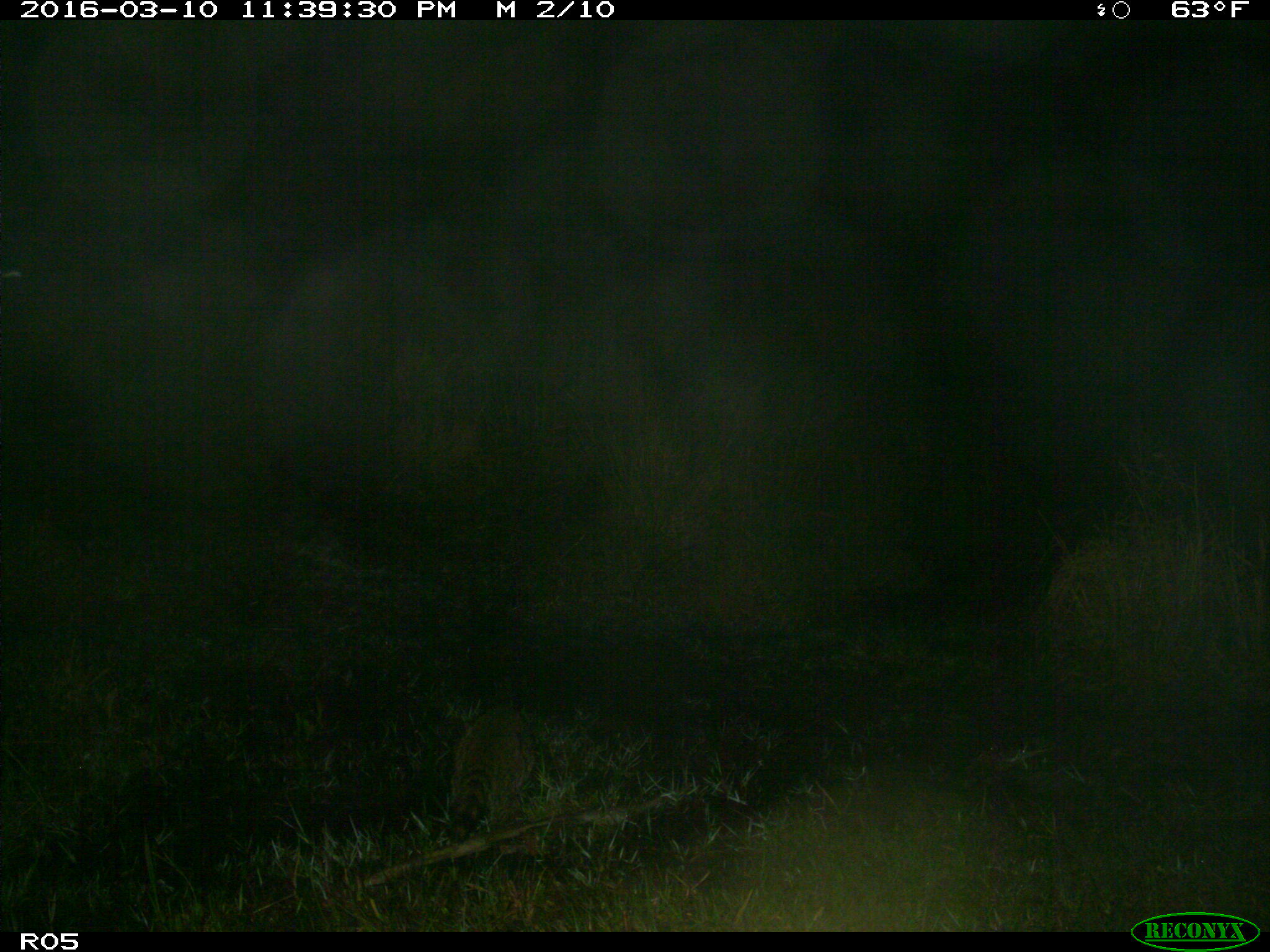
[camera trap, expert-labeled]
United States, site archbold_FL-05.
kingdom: Animalia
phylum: Chordata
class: Mammalia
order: Carnivora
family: Procyonidae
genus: Procyon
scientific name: Procyon lotor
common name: common raccoon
Procyon lotor (common raccoon).